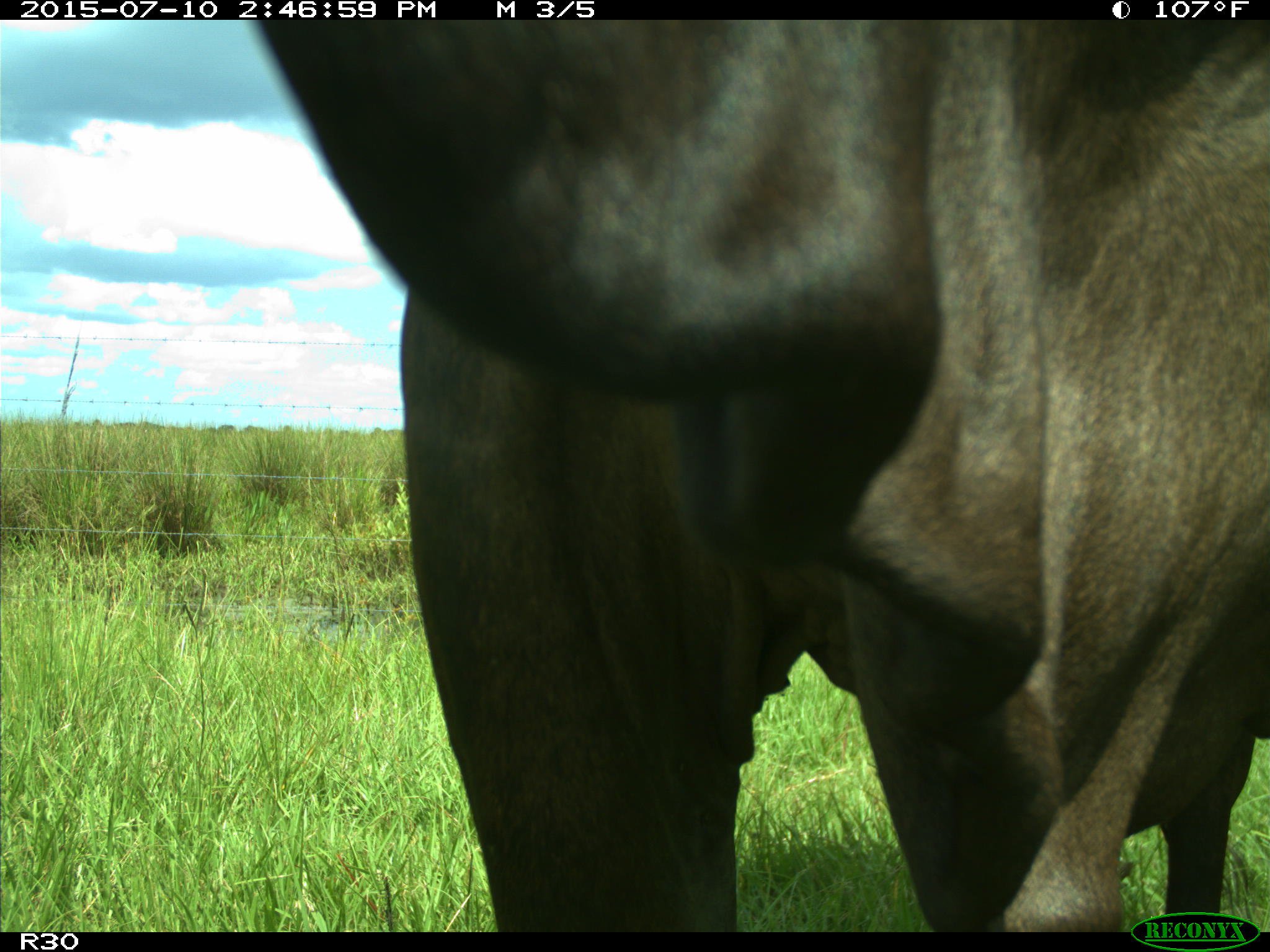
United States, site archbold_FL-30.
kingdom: Animalia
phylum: Chordata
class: Mammalia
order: Artiodactyla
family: Bovidae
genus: Bos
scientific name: Bos taurus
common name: domestic cow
Bos taurus (domestic cow).